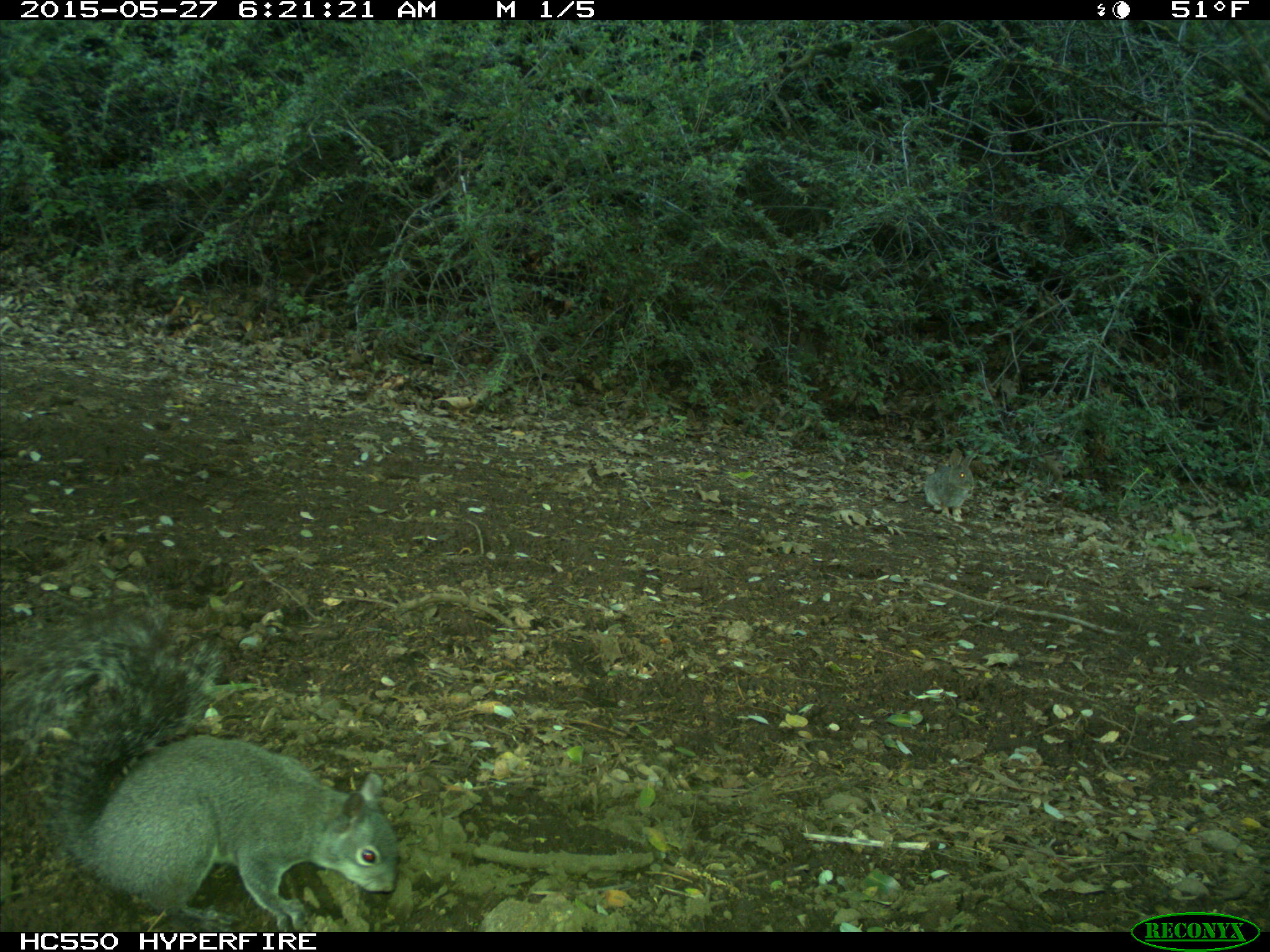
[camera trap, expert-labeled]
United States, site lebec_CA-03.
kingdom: Animalia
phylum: Chordata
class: Mammalia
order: Rodentia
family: Sciuridae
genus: Sciurus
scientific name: Sciurus carolinensis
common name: eastern gray squirrel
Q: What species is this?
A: Sciurus carolinensis (eastern gray squirrel).